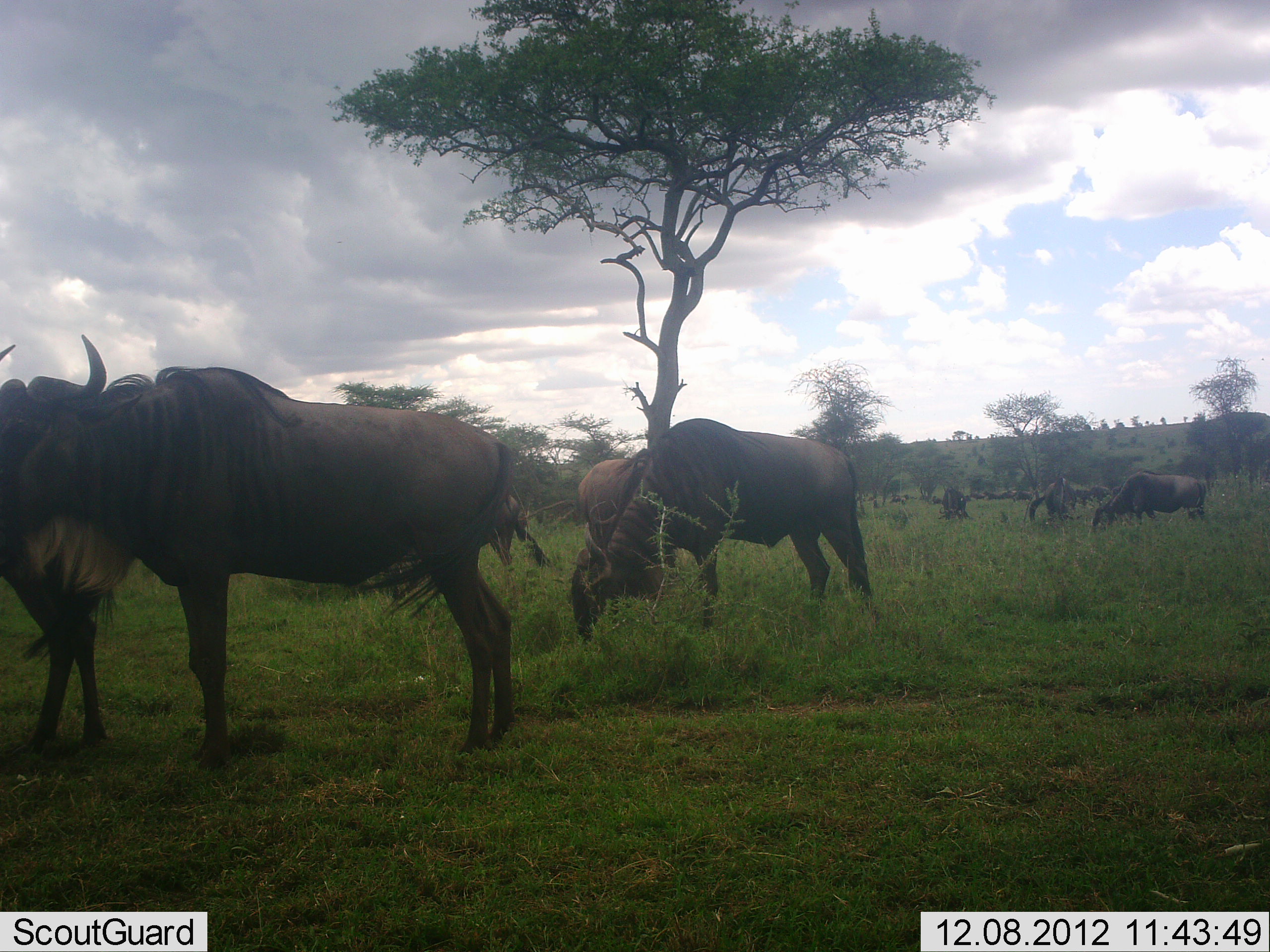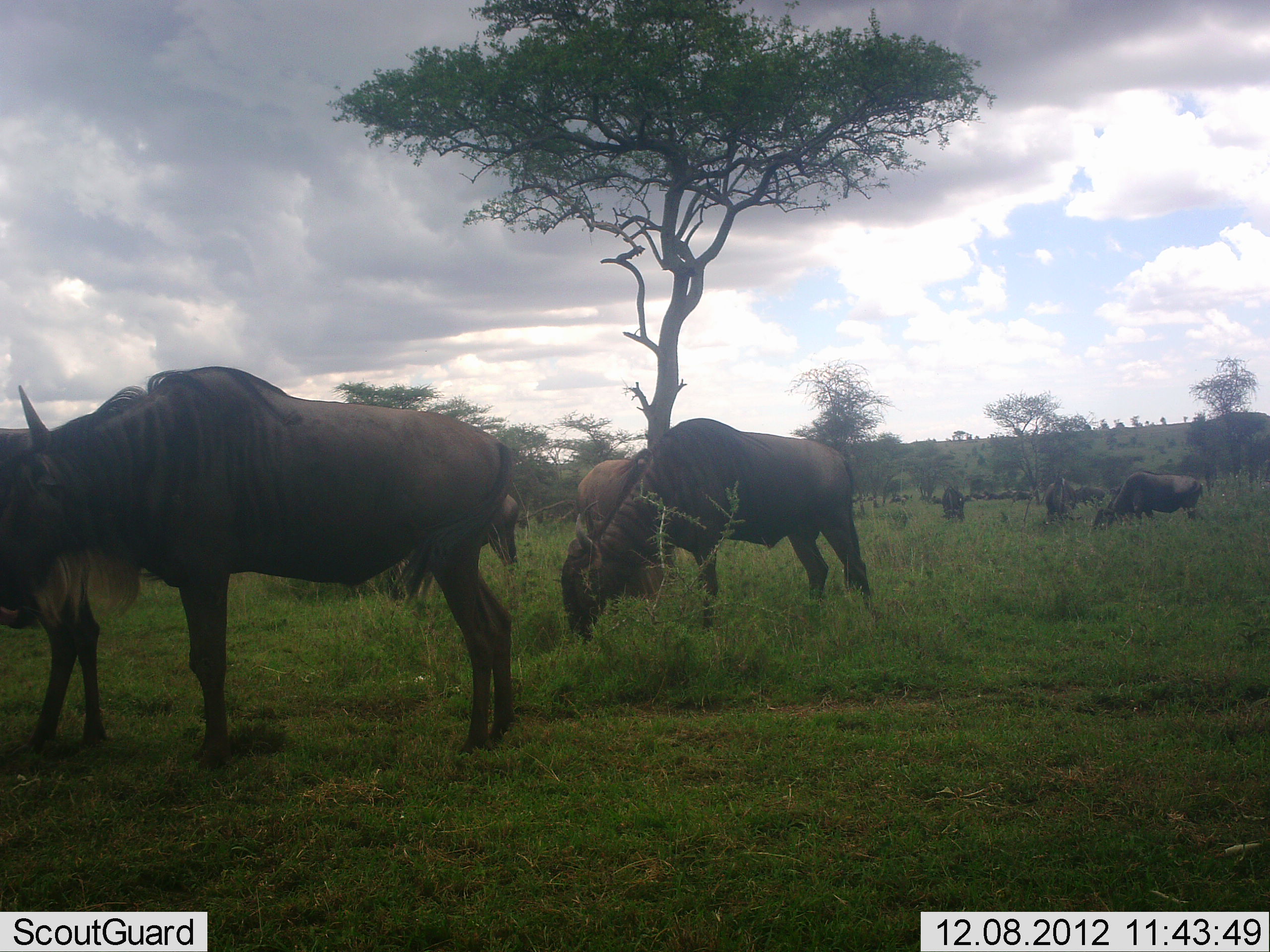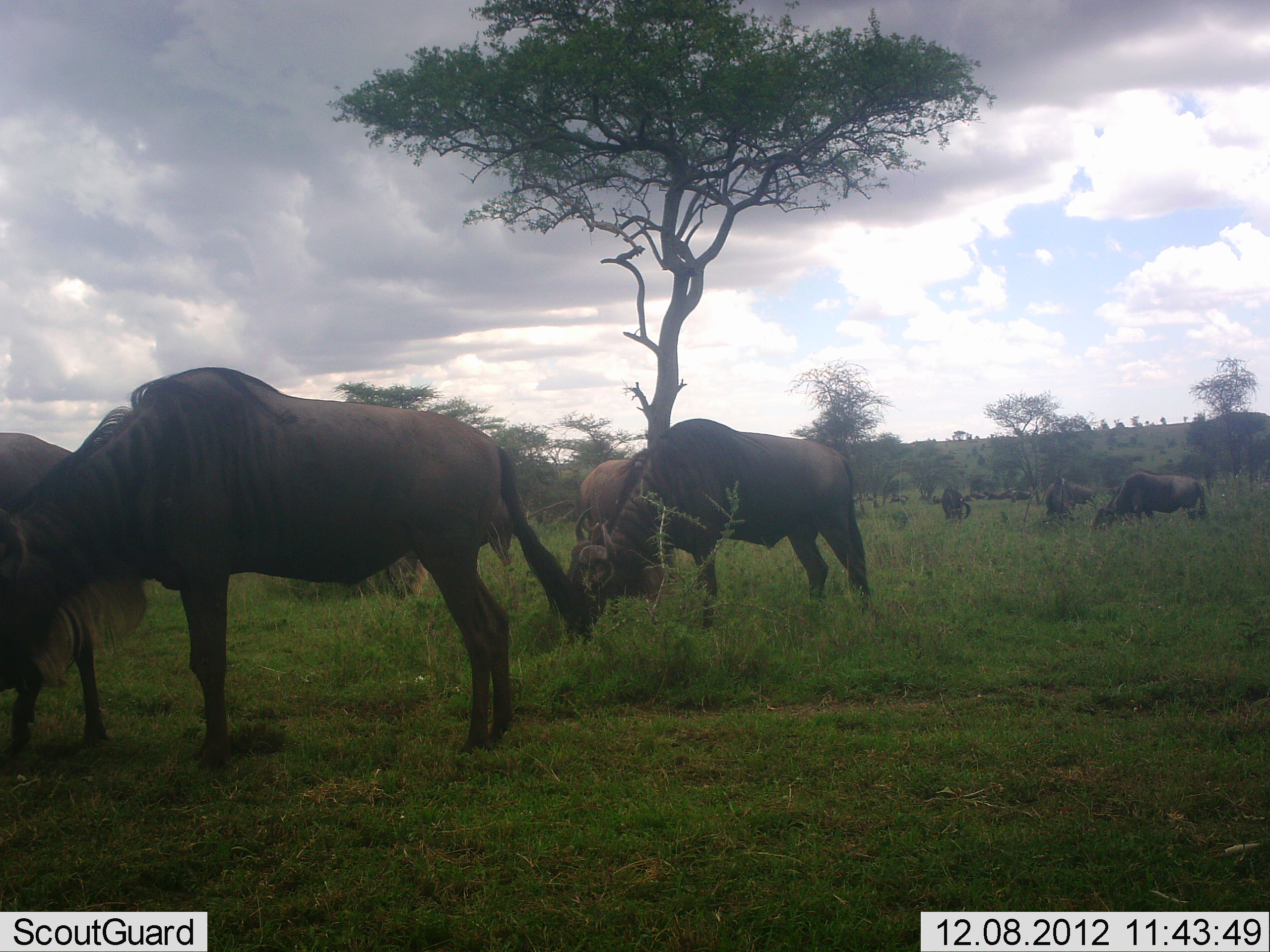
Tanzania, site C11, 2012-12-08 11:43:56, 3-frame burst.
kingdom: Animalia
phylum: Chordata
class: Mammalia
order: Artiodactyla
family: Bovidae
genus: Connochaetes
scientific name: Connochaetes taurinus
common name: blue wildebeest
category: wildebeest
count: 9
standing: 61%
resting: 0%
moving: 0%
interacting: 0%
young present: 0%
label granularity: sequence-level